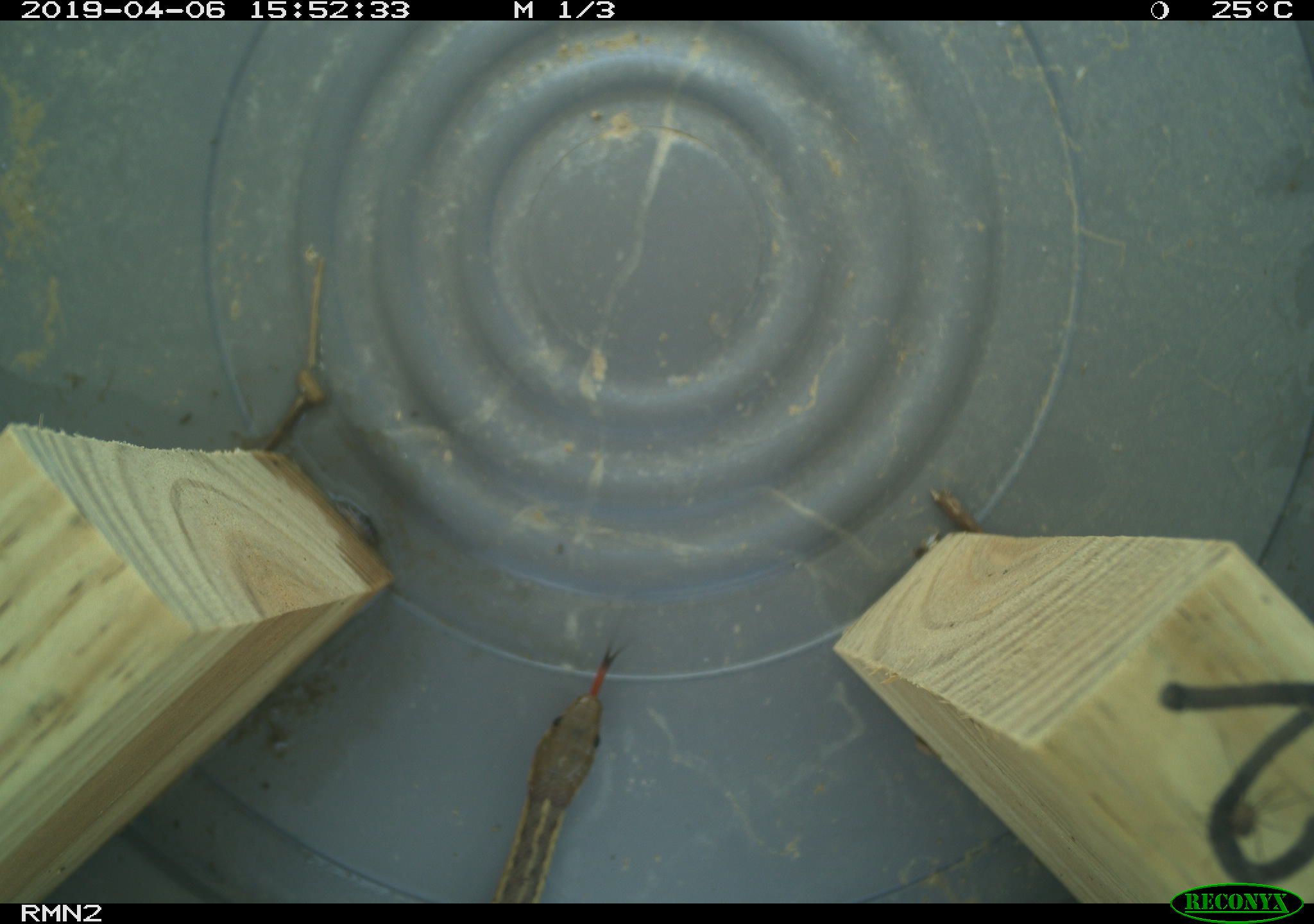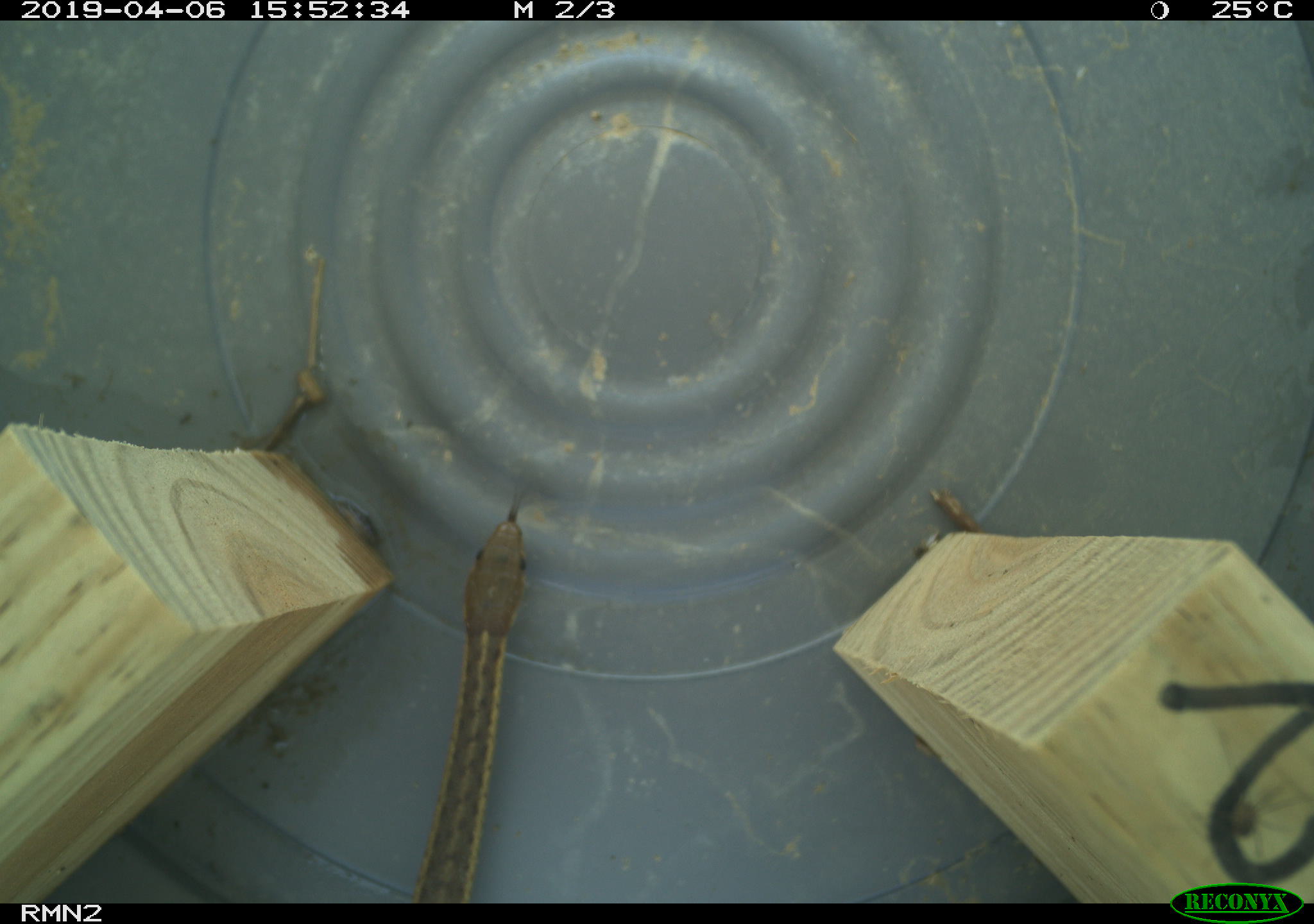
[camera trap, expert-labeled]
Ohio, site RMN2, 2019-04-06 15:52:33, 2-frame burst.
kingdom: Animalia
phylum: Chordata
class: Reptilia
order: Squamata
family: Colubridae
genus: Thamnophis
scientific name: Thamnophis sirtalis sirtalis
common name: eastern gartersnake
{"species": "eastern gartersnake (Thamnophis sirtalis sirtalis)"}